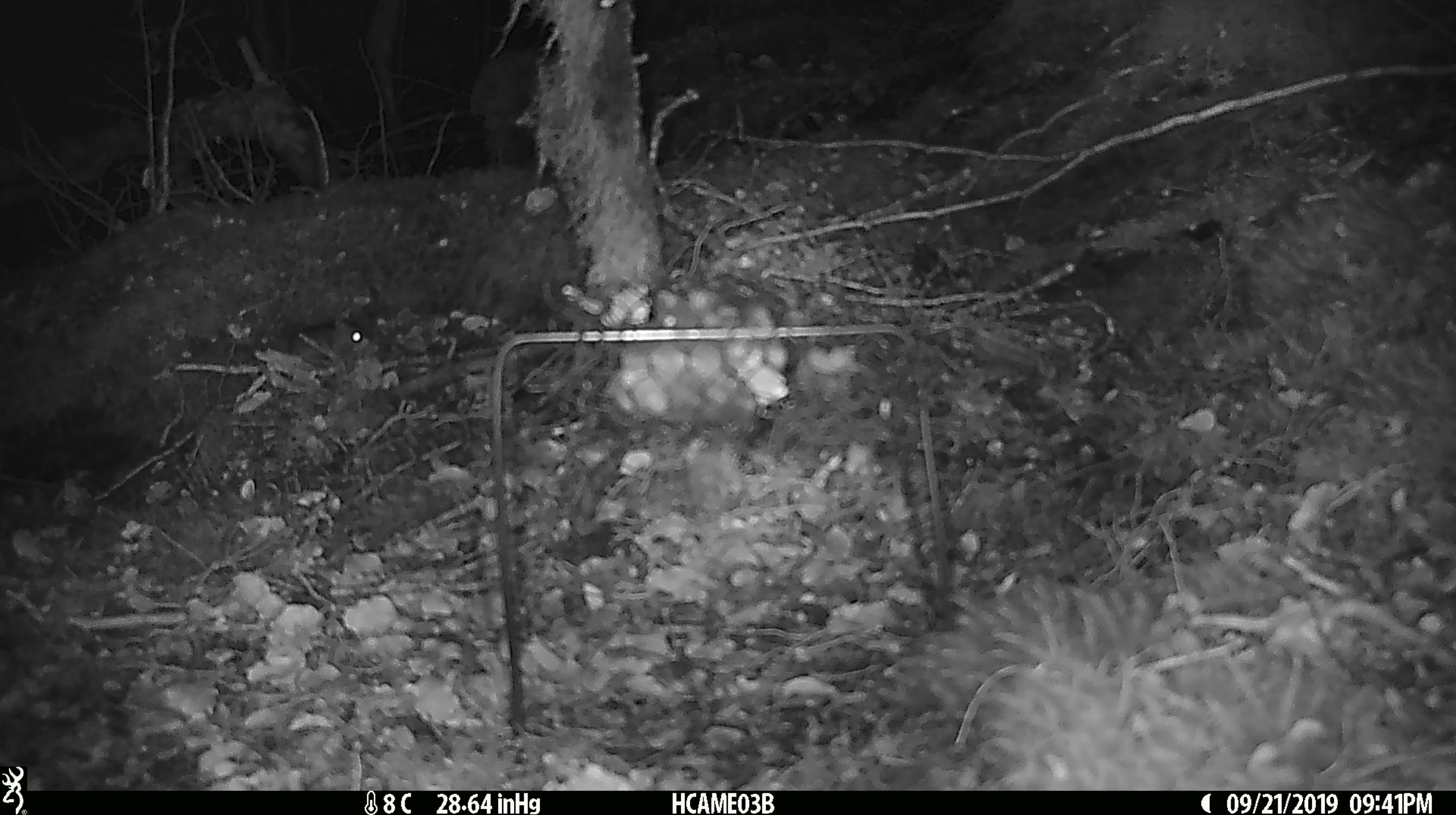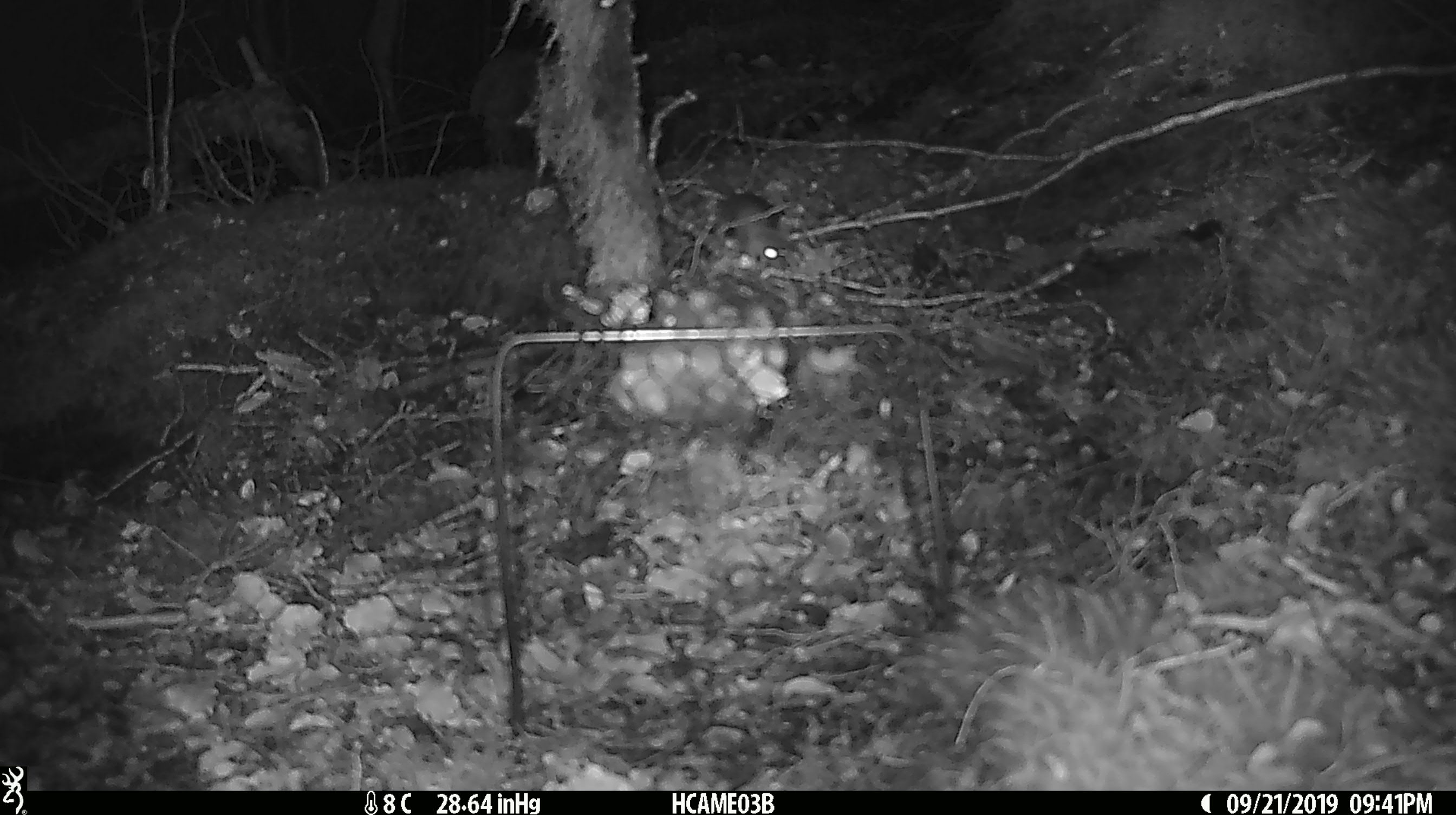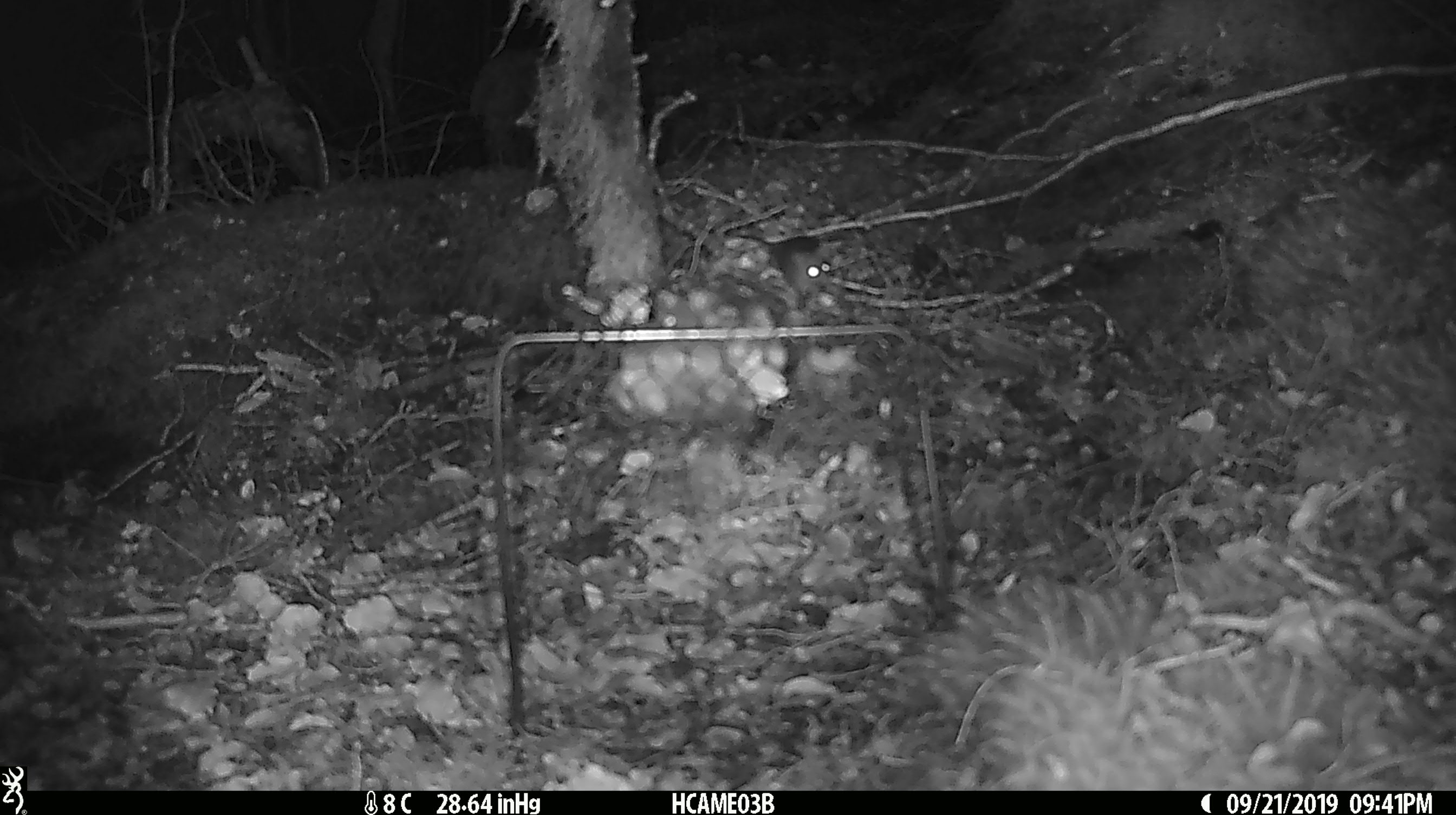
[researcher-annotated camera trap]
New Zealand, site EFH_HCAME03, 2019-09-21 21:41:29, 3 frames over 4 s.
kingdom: Animalia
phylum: Chordata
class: Mammalia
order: Rodentia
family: Muridae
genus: Mus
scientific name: Mus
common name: mouse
Mouse (Mus).